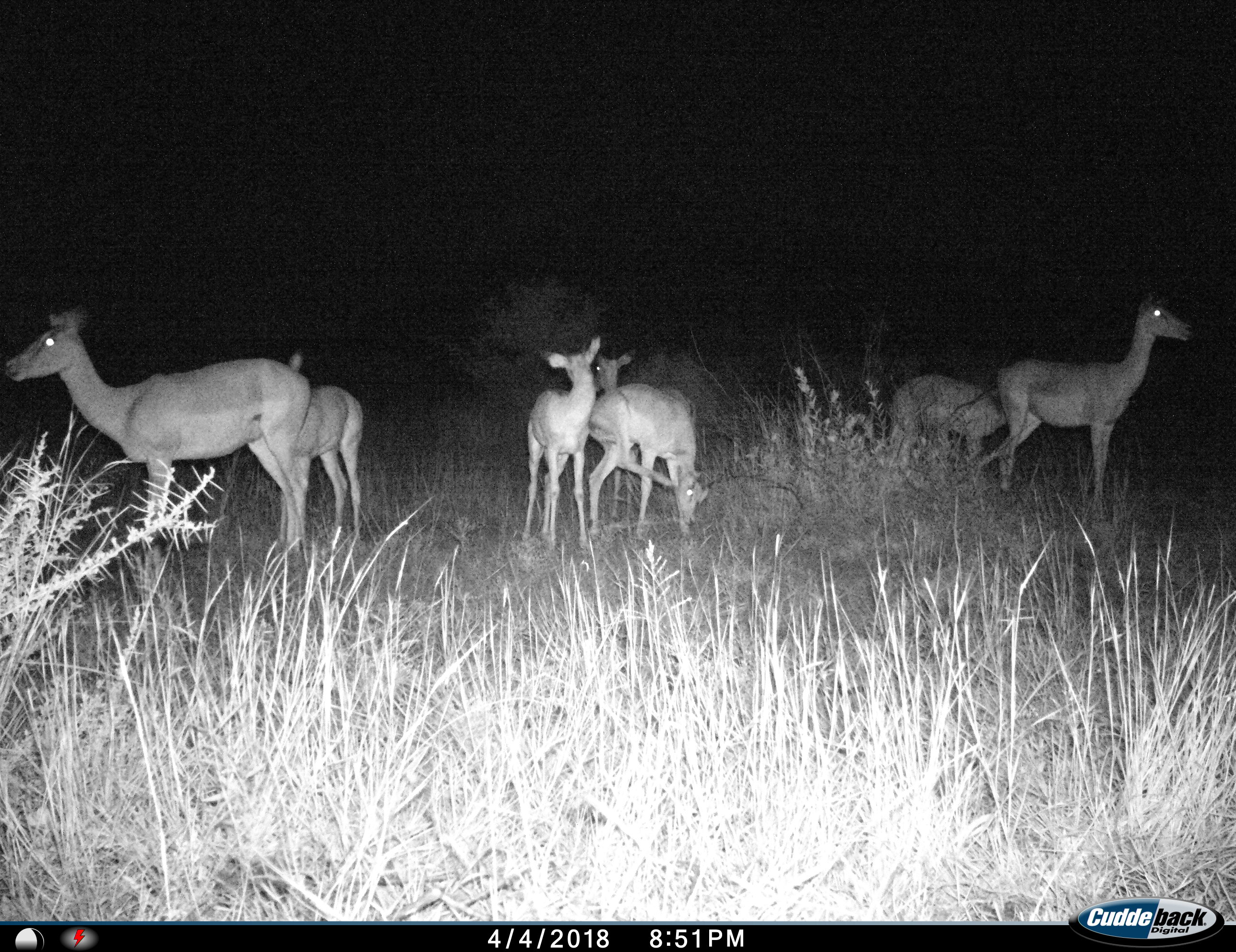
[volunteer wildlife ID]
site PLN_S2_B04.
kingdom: Animalia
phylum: Chordata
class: Mammalia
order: Artiodactyla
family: Bovidae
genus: Aepyceros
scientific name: Aepyceros melampus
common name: impala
Impala (Aepyceros melampus), count 7. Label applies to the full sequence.